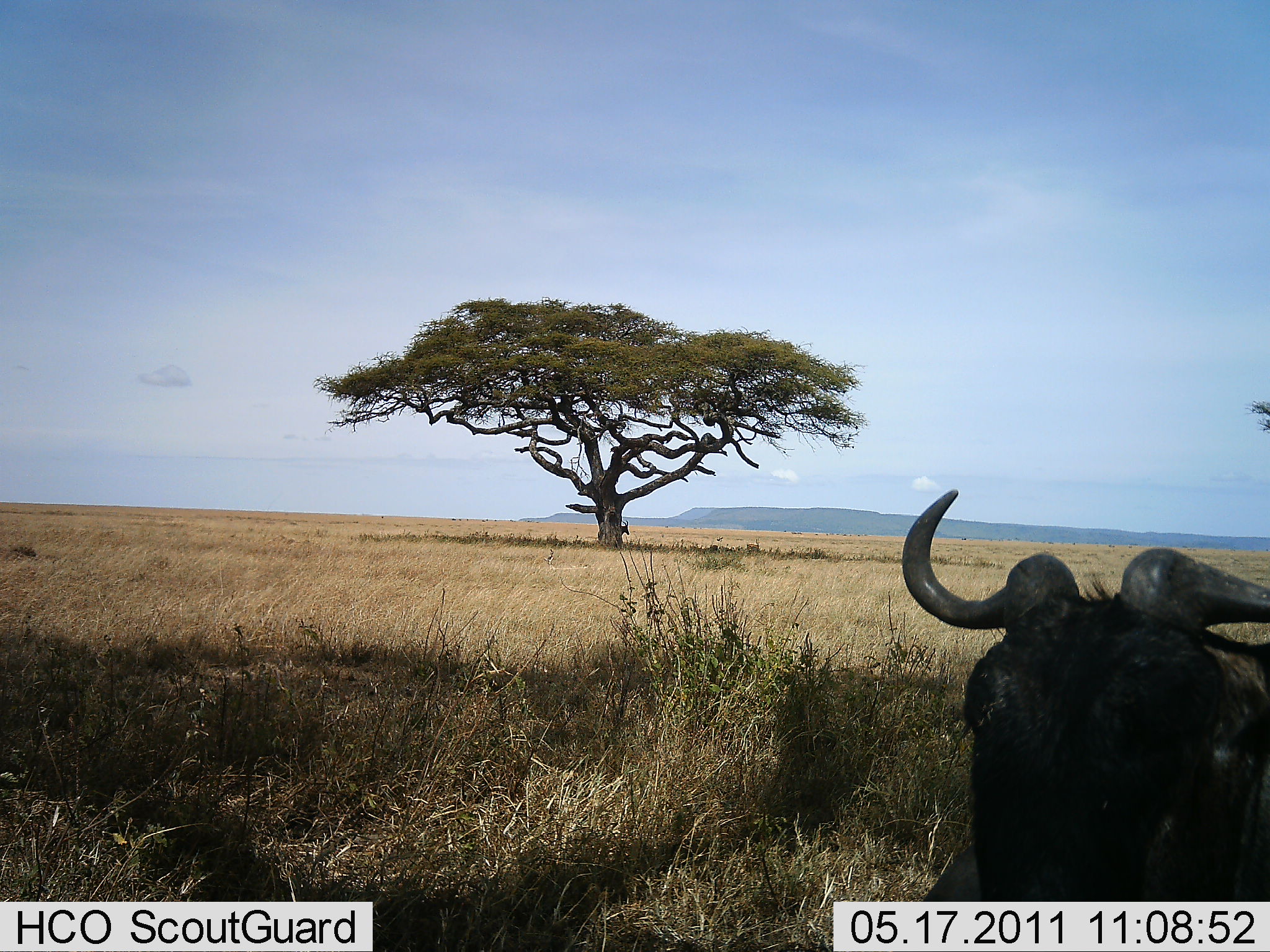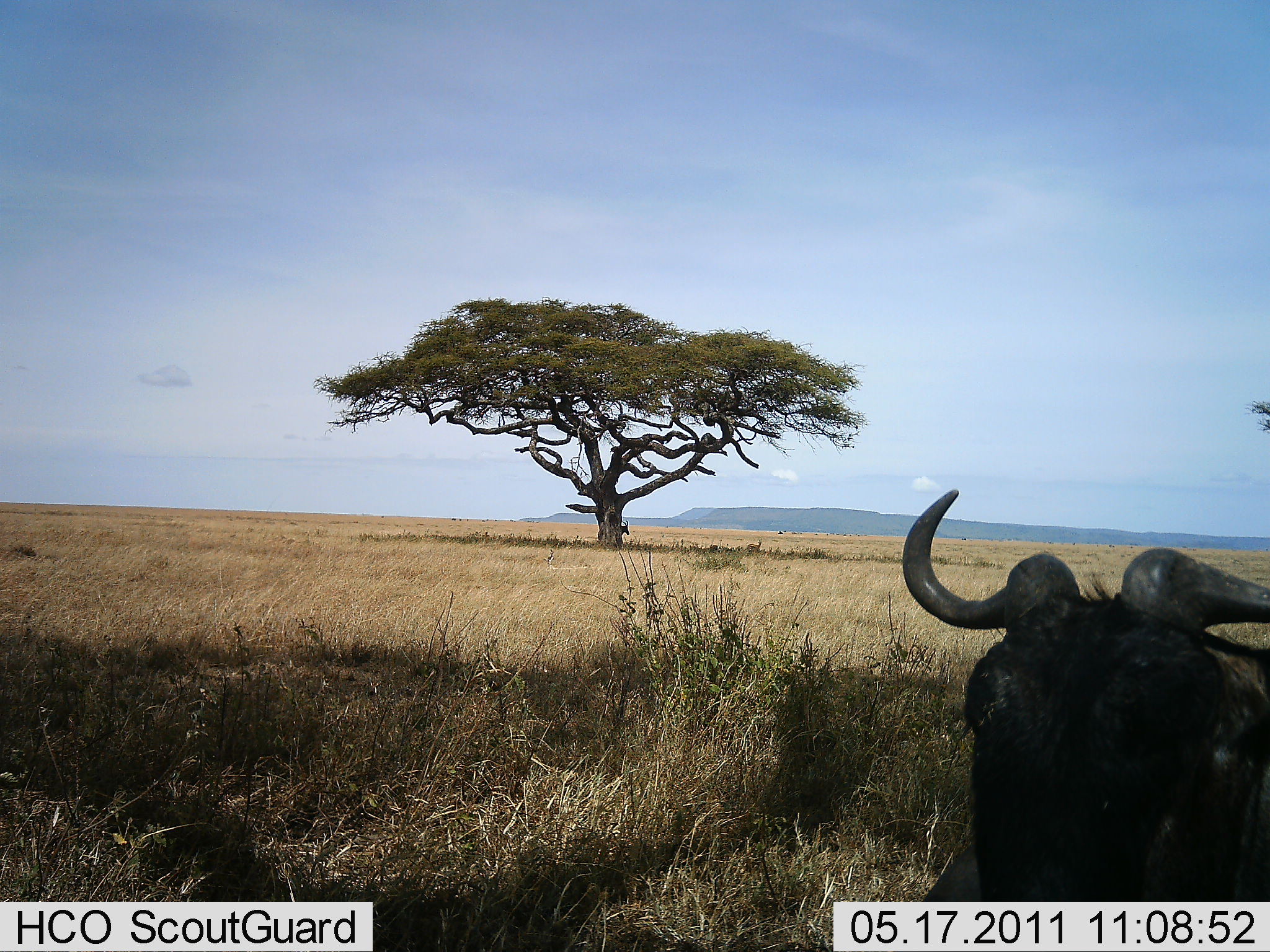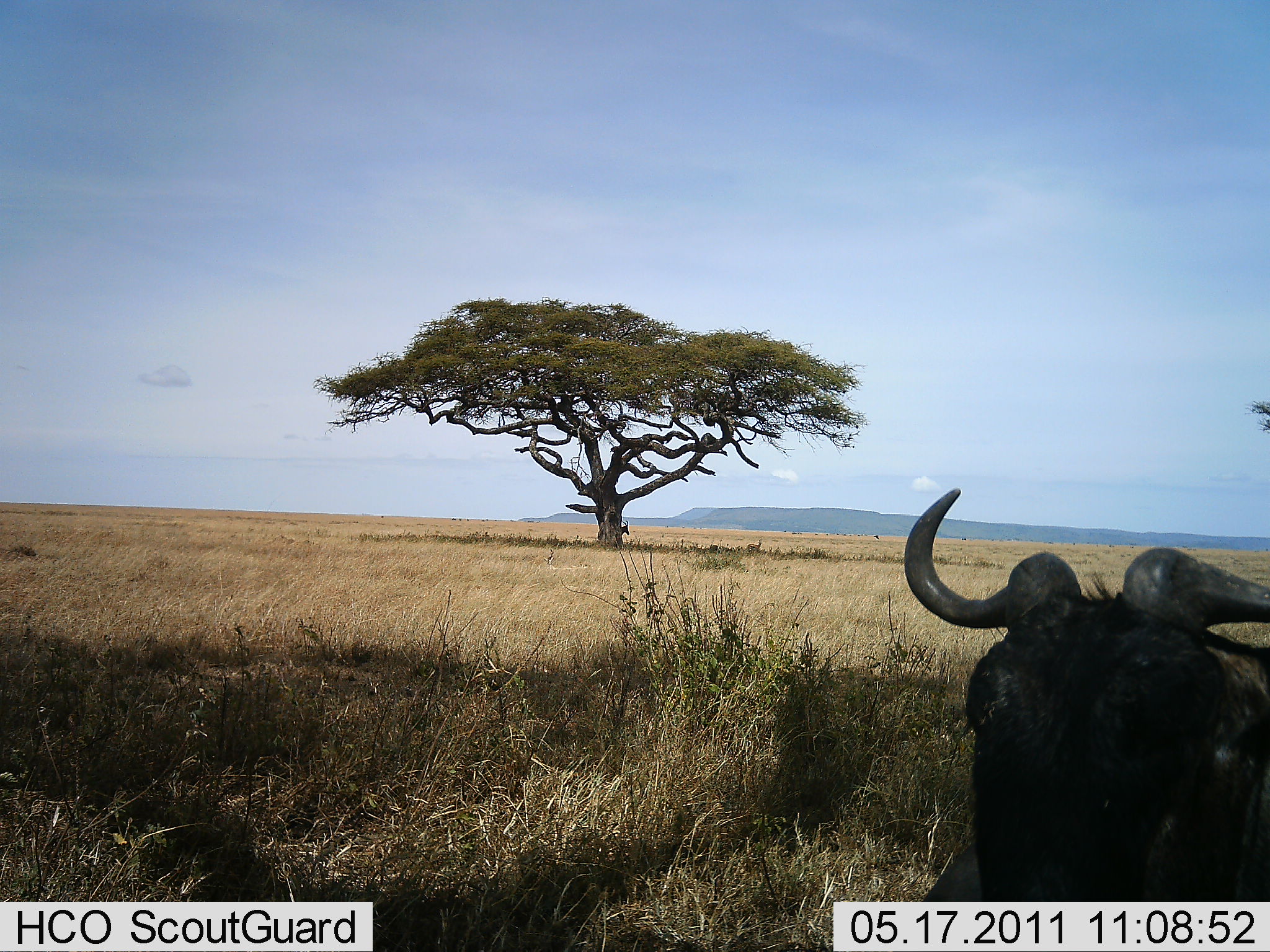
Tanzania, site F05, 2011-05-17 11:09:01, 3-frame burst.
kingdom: Animalia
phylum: Chordata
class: Mammalia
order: Artiodactyla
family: Bovidae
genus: Connochaetes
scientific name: Connochaetes taurinus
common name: blue wildebeest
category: wildebeest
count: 1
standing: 70%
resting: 30%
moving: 0%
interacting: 0%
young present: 0%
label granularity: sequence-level